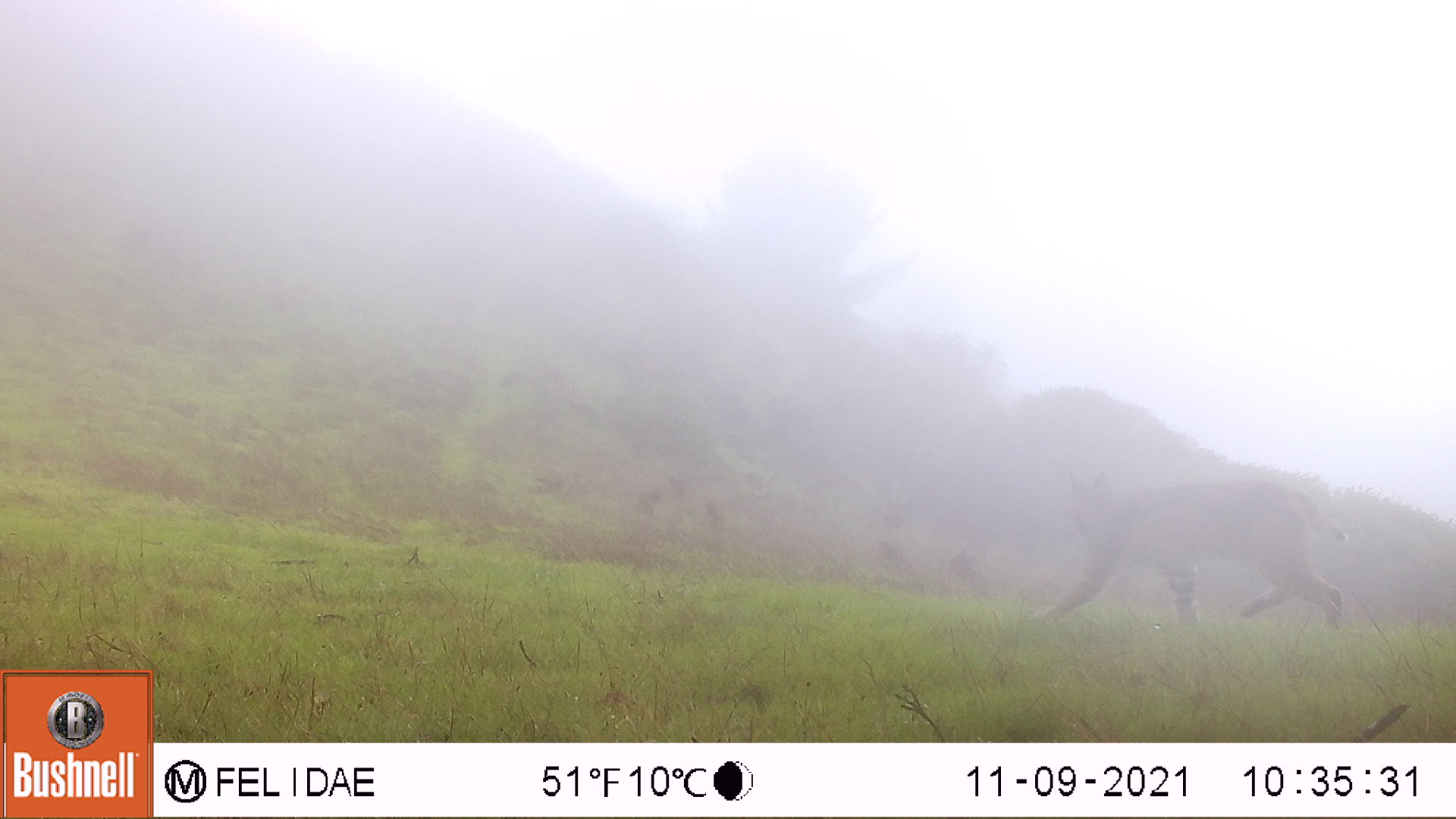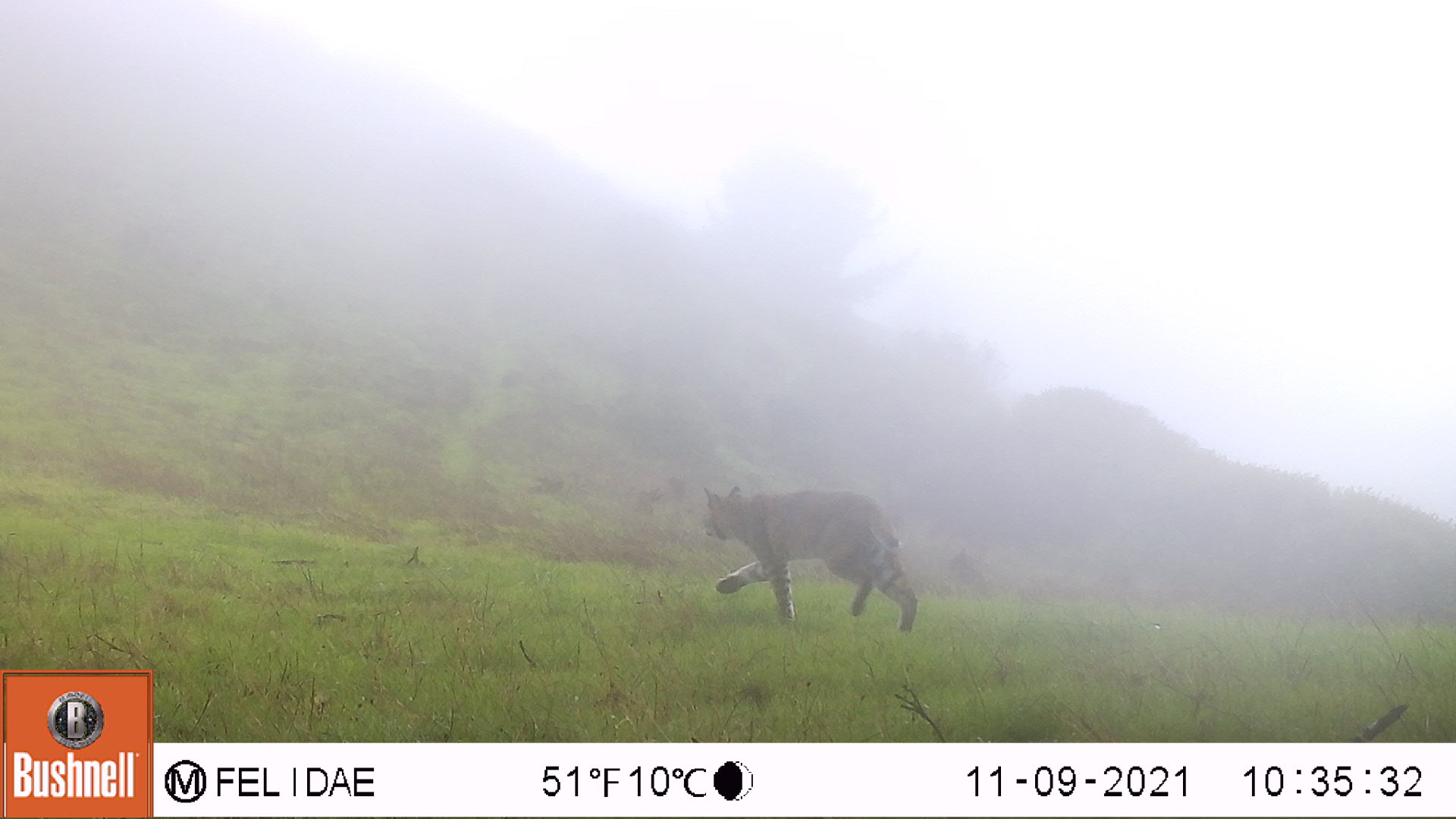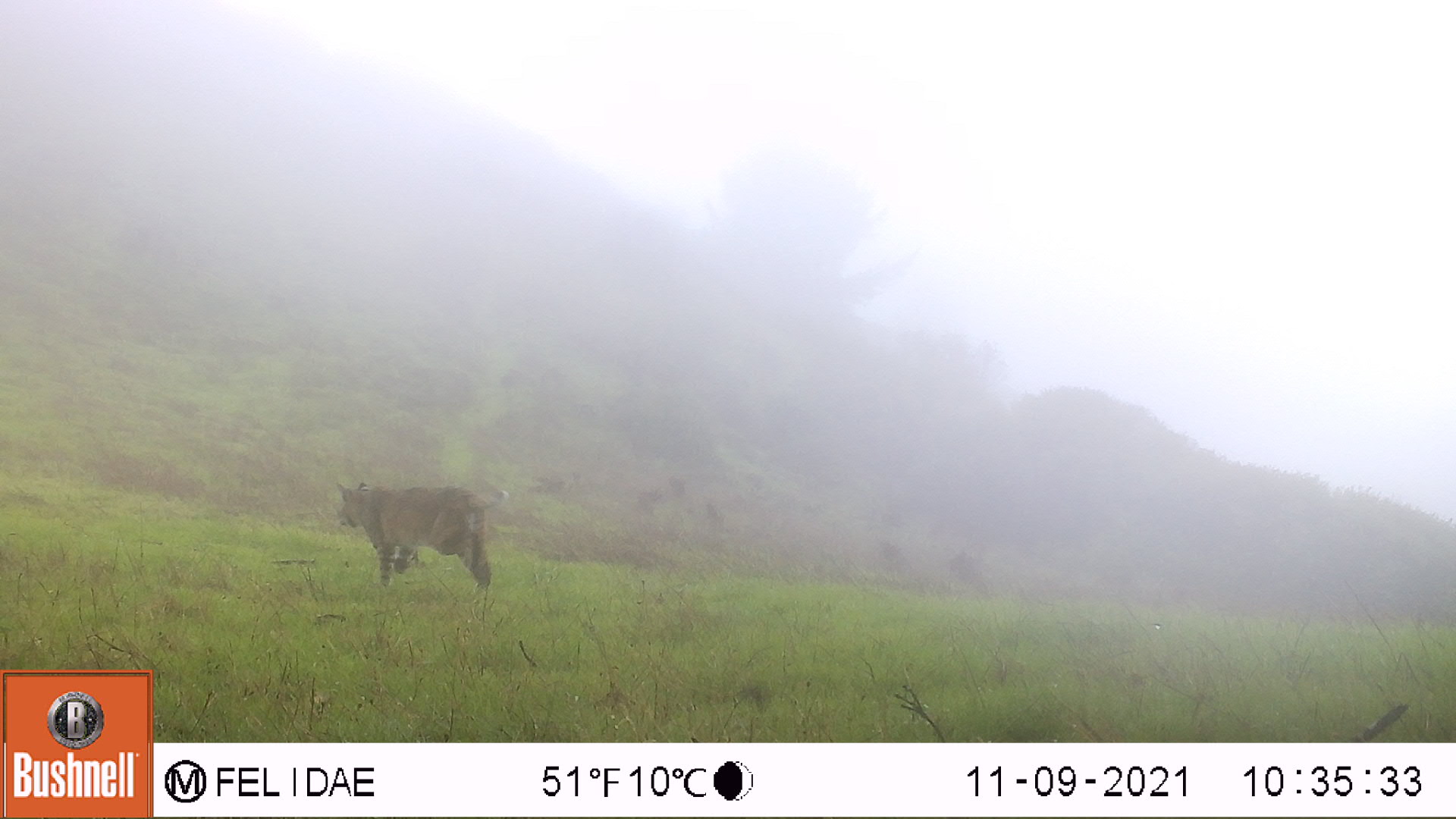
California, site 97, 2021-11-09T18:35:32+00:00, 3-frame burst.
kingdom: Animalia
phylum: Chordata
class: Mammalia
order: Carnivora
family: Felidae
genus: Lynx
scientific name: Lynx rufus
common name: bobcat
Bobcat (Lynx rufus).